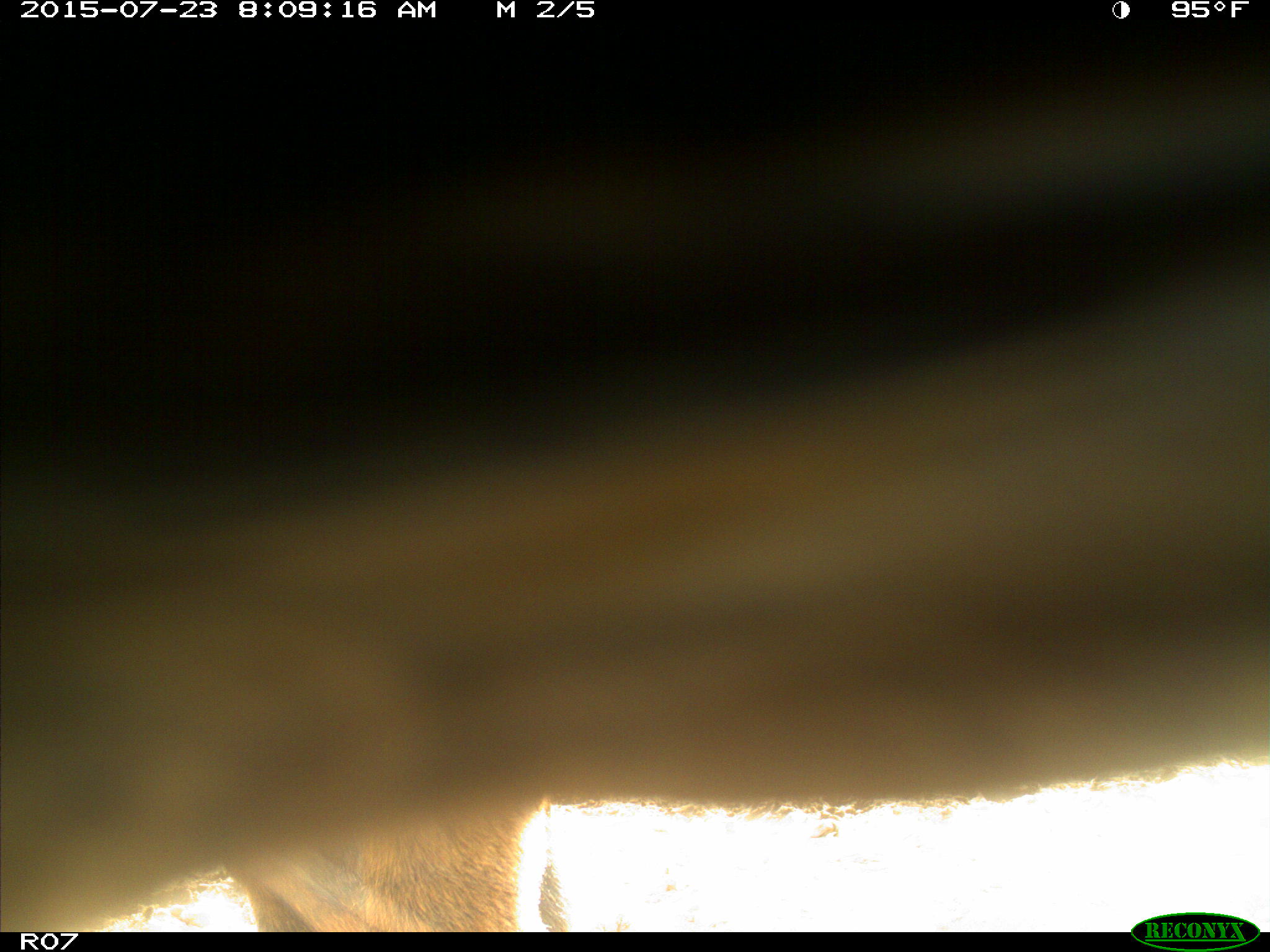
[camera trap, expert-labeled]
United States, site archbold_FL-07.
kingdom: Animalia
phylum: Chordata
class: Mammalia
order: Artiodactyla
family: Bovidae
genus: Bos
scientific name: Bos taurus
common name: domestic cow